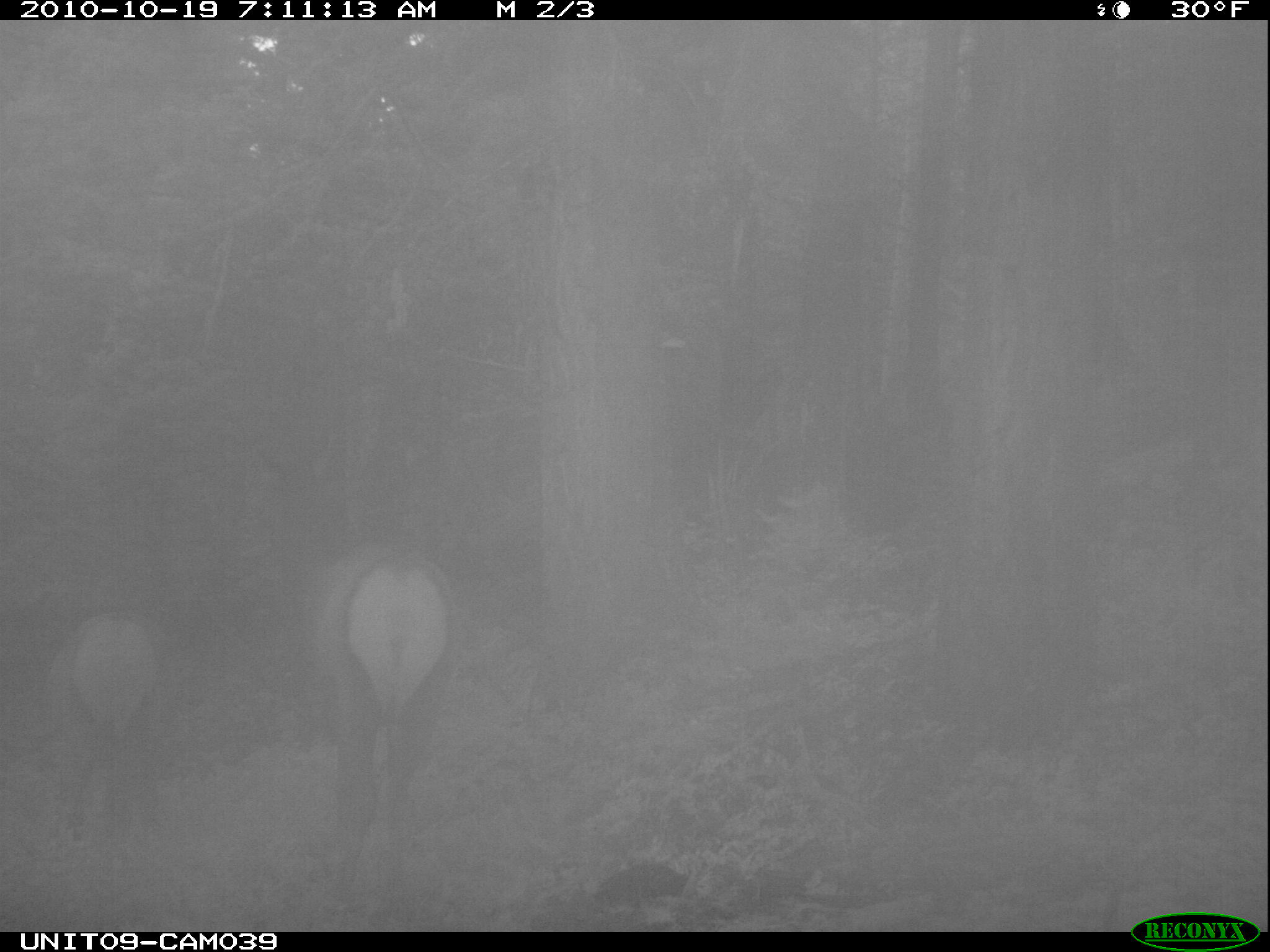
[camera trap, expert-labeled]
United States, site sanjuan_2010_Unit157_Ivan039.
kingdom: Animalia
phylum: Chordata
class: Mammalia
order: Artiodactyla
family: Cervidae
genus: Cervus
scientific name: Cervus elaphus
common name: red deer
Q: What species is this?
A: Cervus elaphus (red deer).